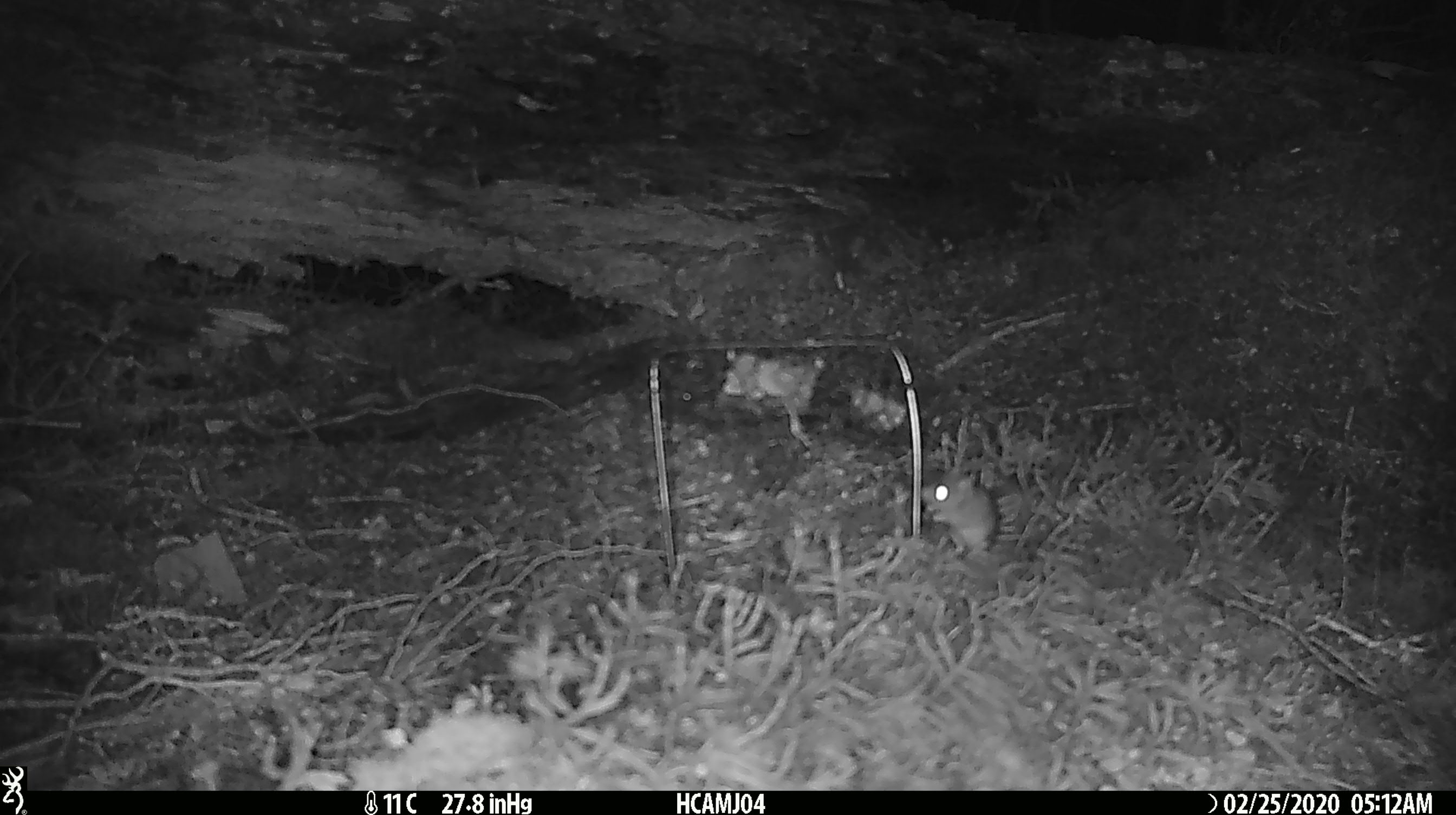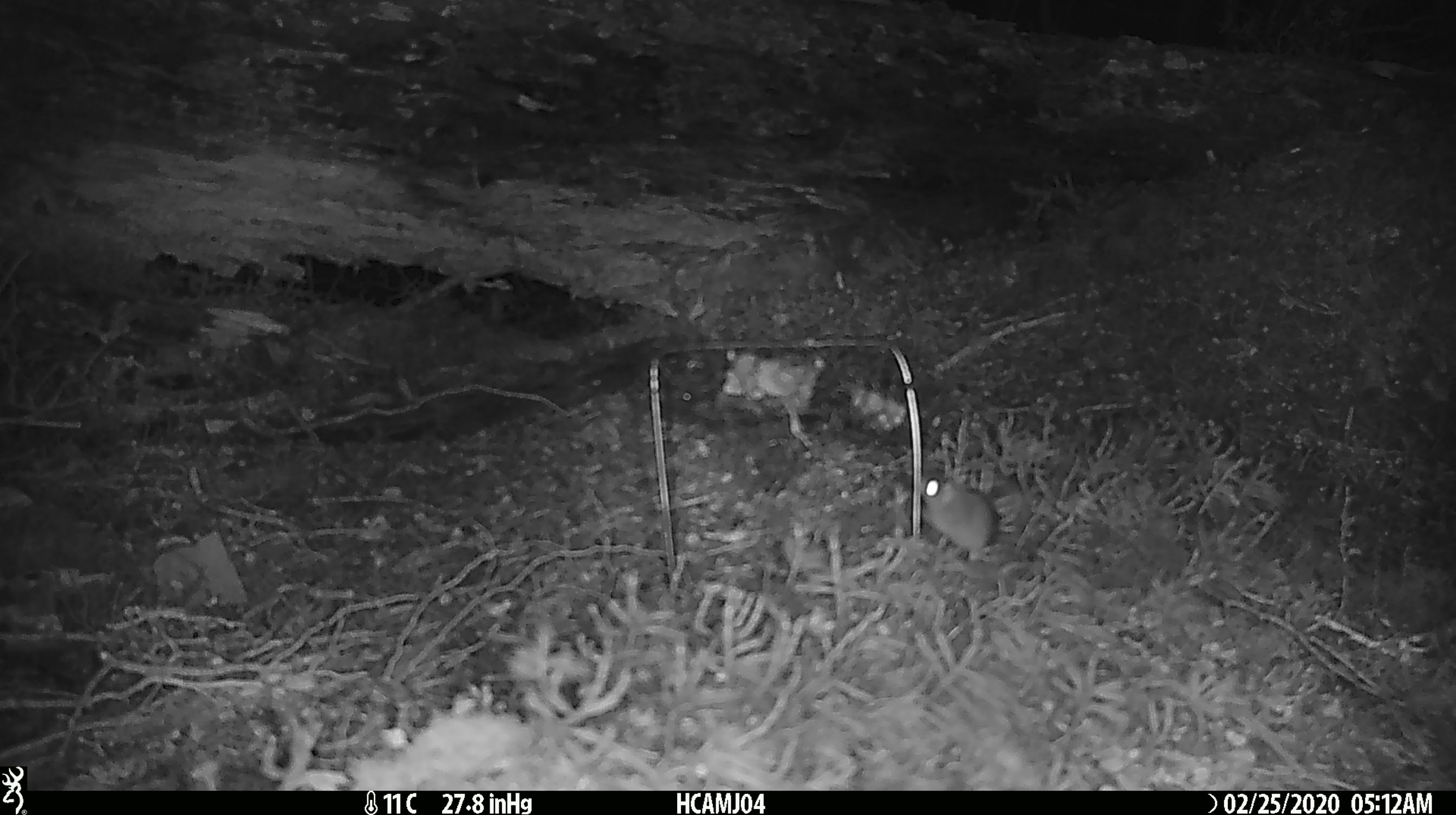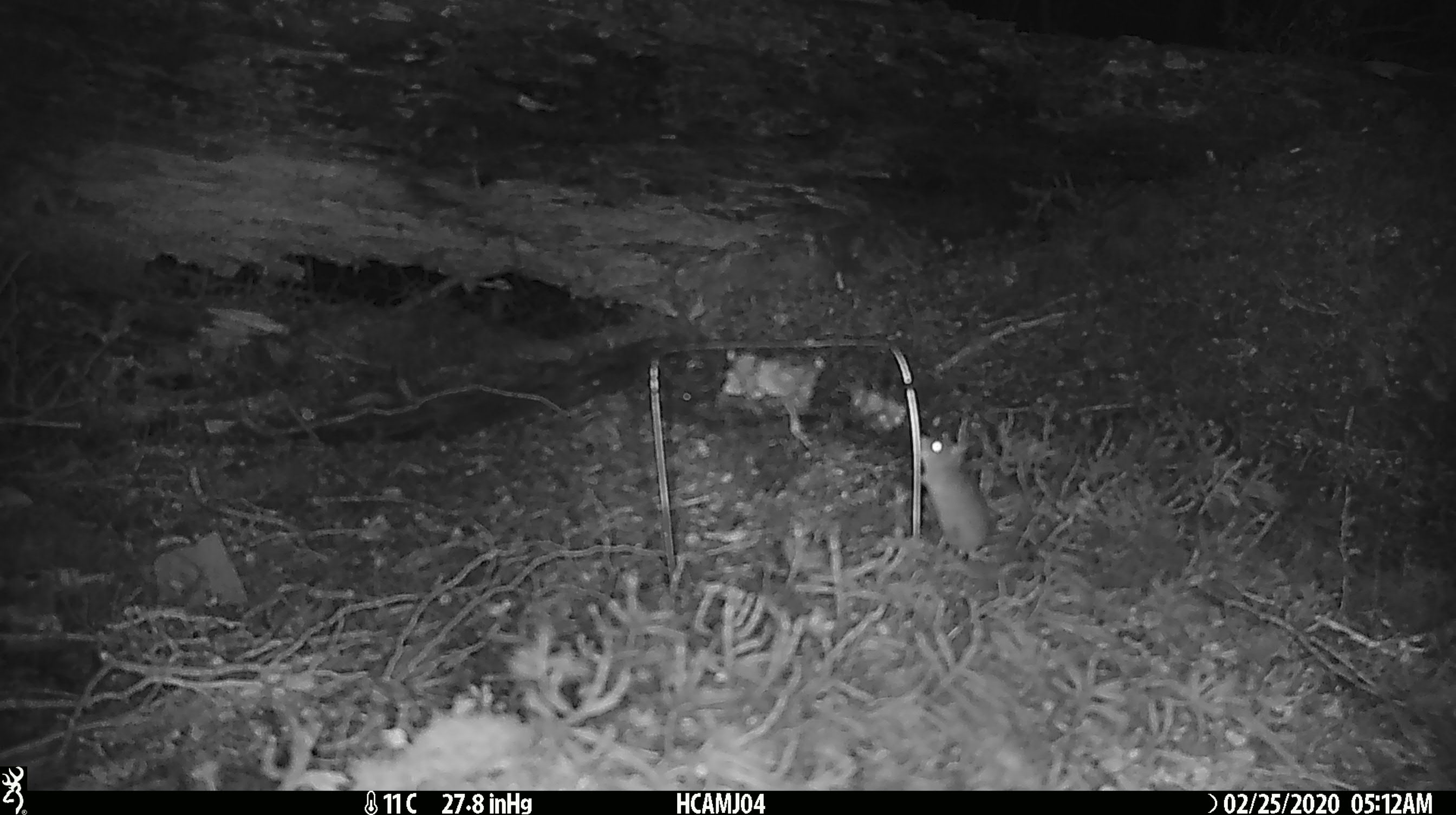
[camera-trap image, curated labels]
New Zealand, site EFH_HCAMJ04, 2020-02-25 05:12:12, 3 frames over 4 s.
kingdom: Animalia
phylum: Chordata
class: Mammalia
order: Rodentia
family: Muridae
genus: Mus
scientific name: Mus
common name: mouse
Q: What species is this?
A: Mouse (Mus).